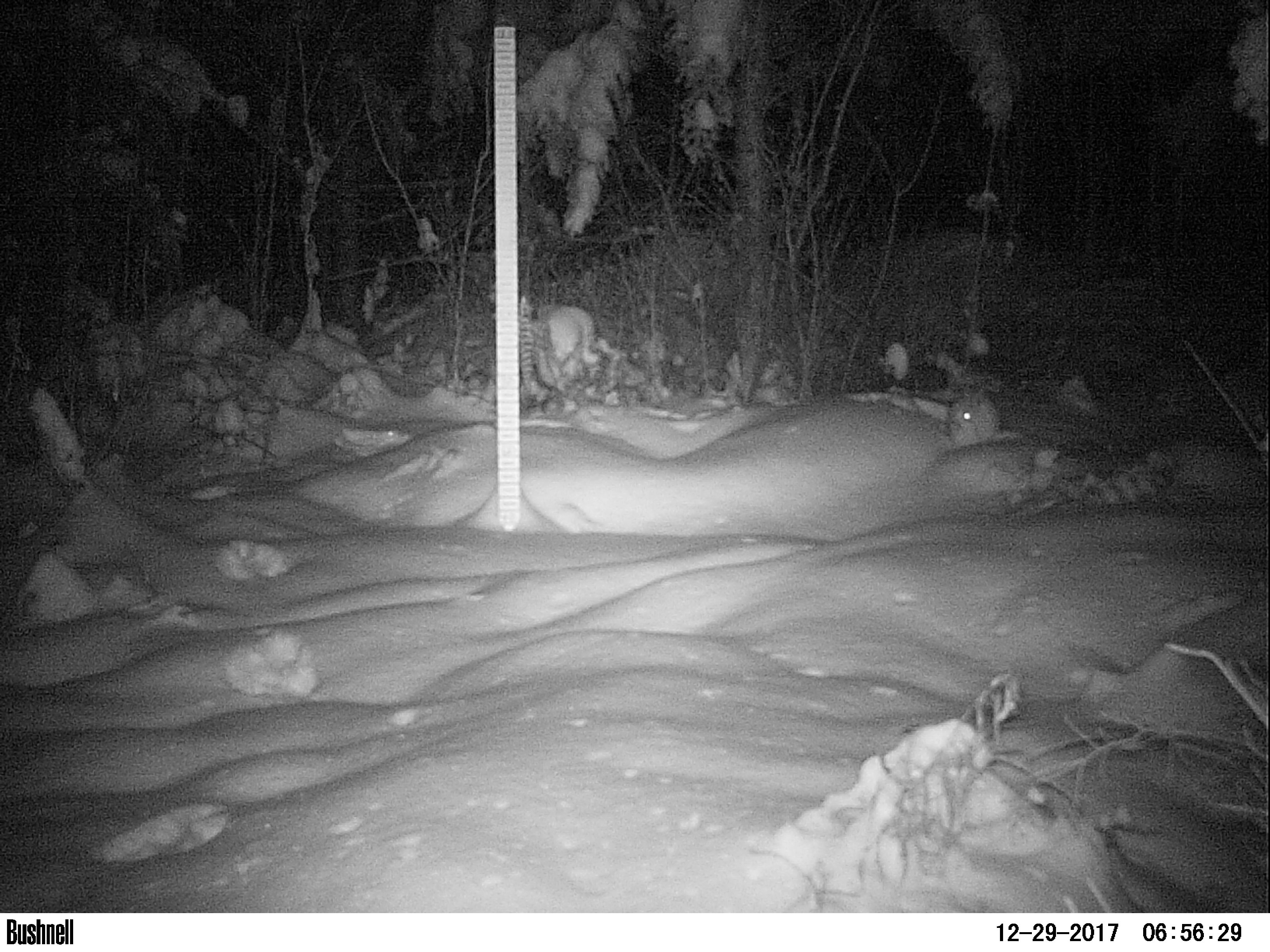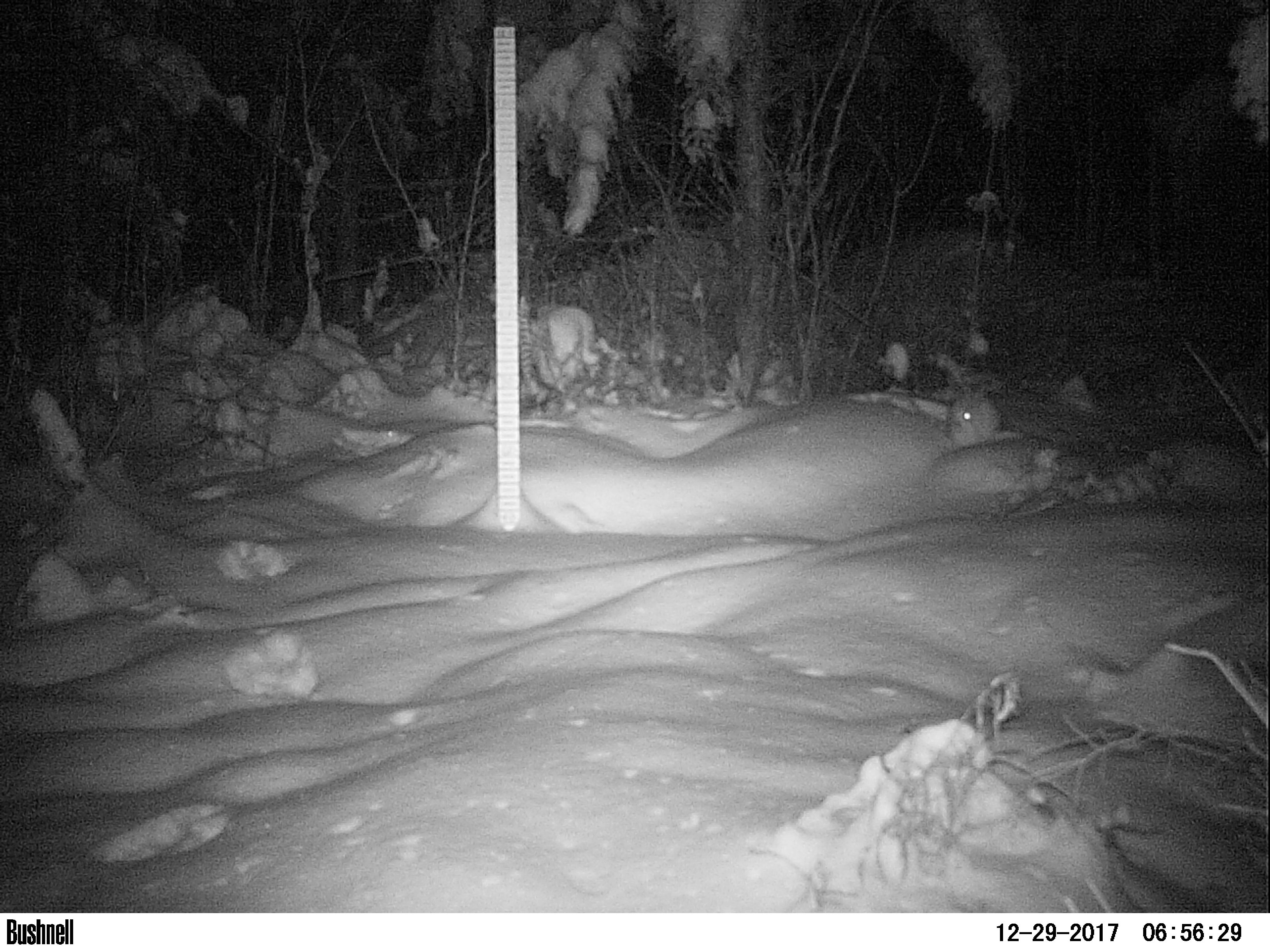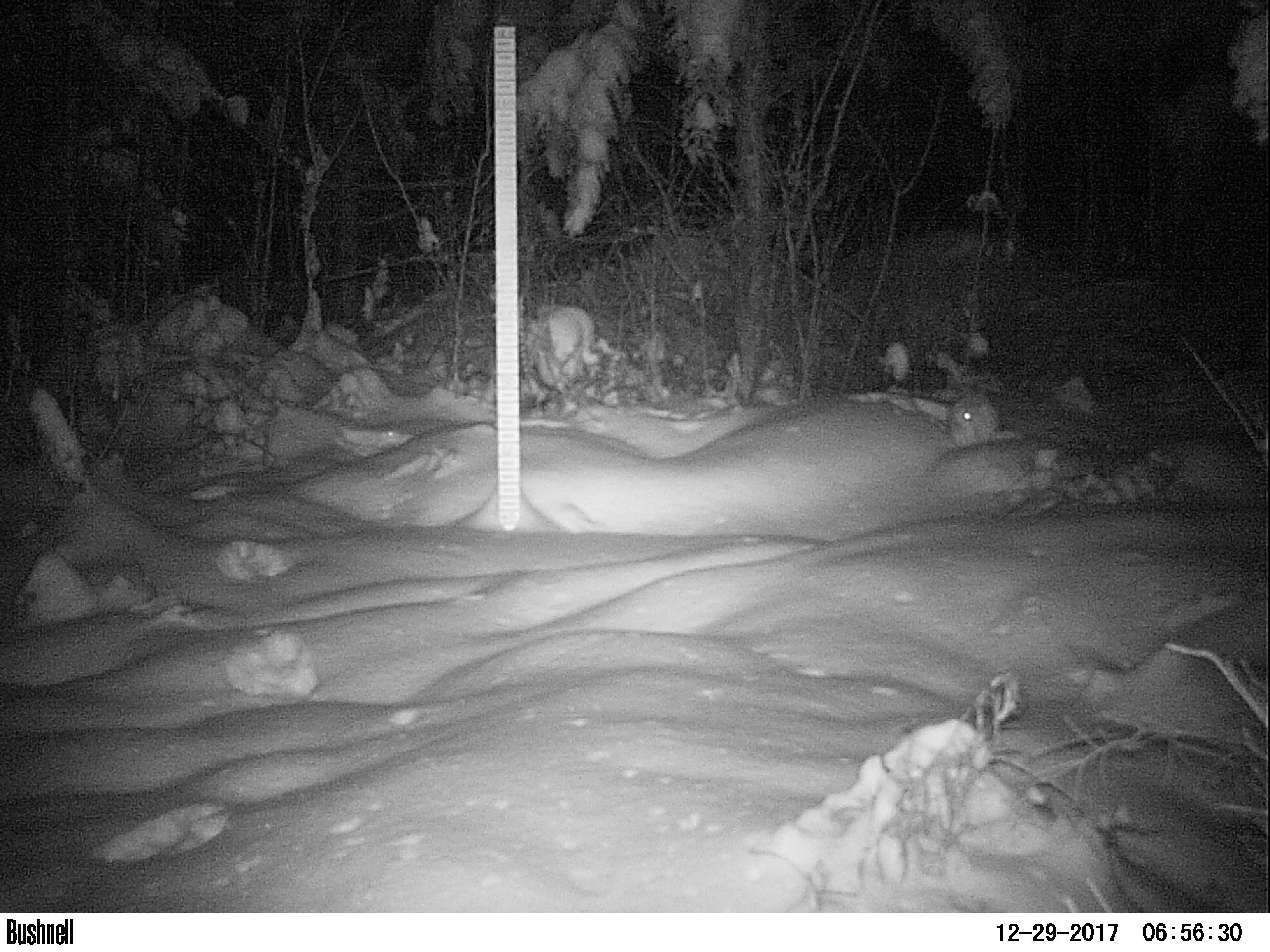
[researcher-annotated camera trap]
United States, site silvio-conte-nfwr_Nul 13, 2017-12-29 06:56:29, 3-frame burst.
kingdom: Animalia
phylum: Chordata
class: Mammalia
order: Lagomorpha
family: Leporidae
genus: Lepus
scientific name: Lepus americanus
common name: snowshoe hare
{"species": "snowshoe hare (Lepus americanus)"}